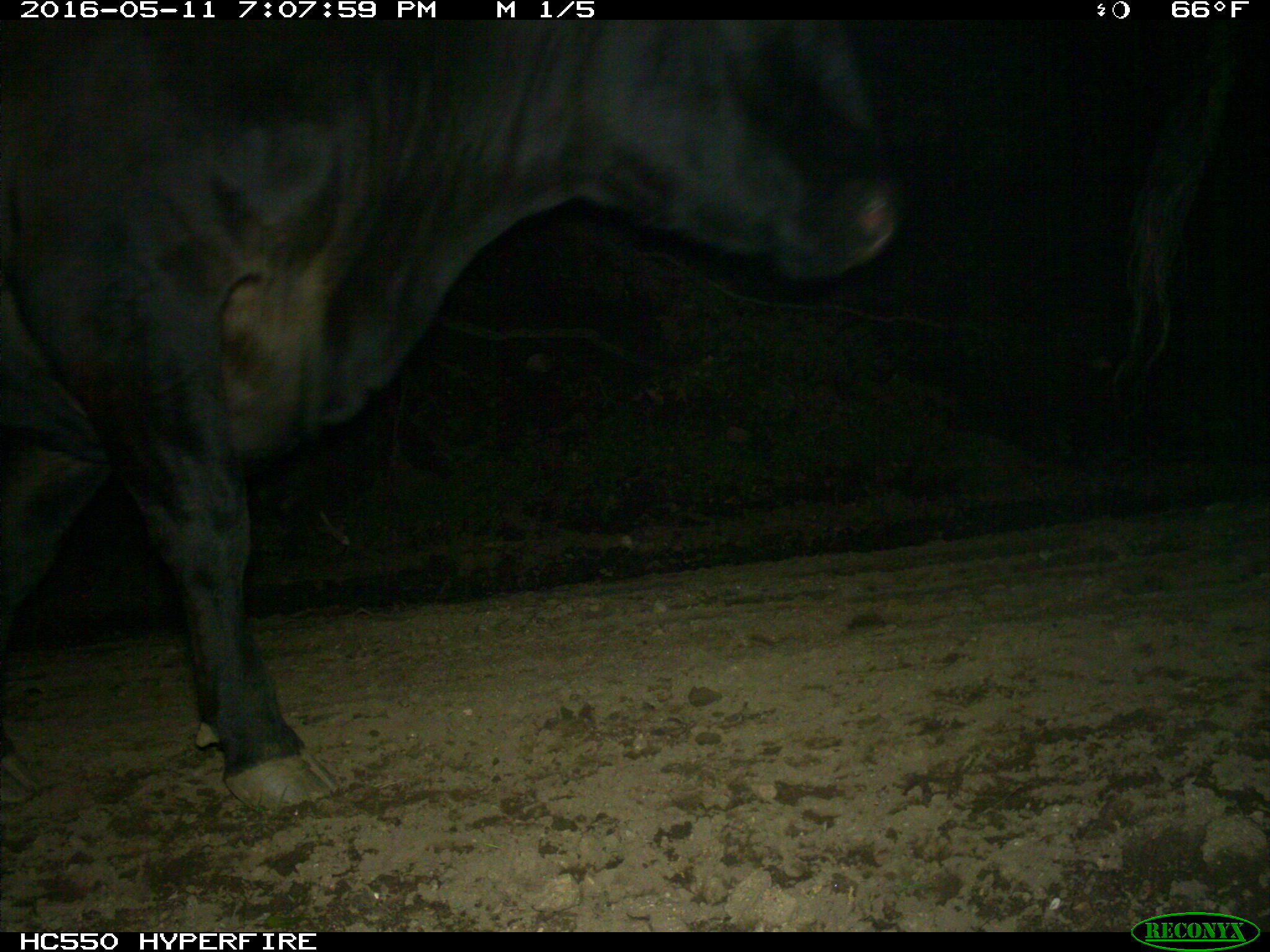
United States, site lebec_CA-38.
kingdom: Animalia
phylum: Chordata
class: Mammalia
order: Artiodactyla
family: Bovidae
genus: Bos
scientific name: Bos taurus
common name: domestic cow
Bos taurus (domestic cow).